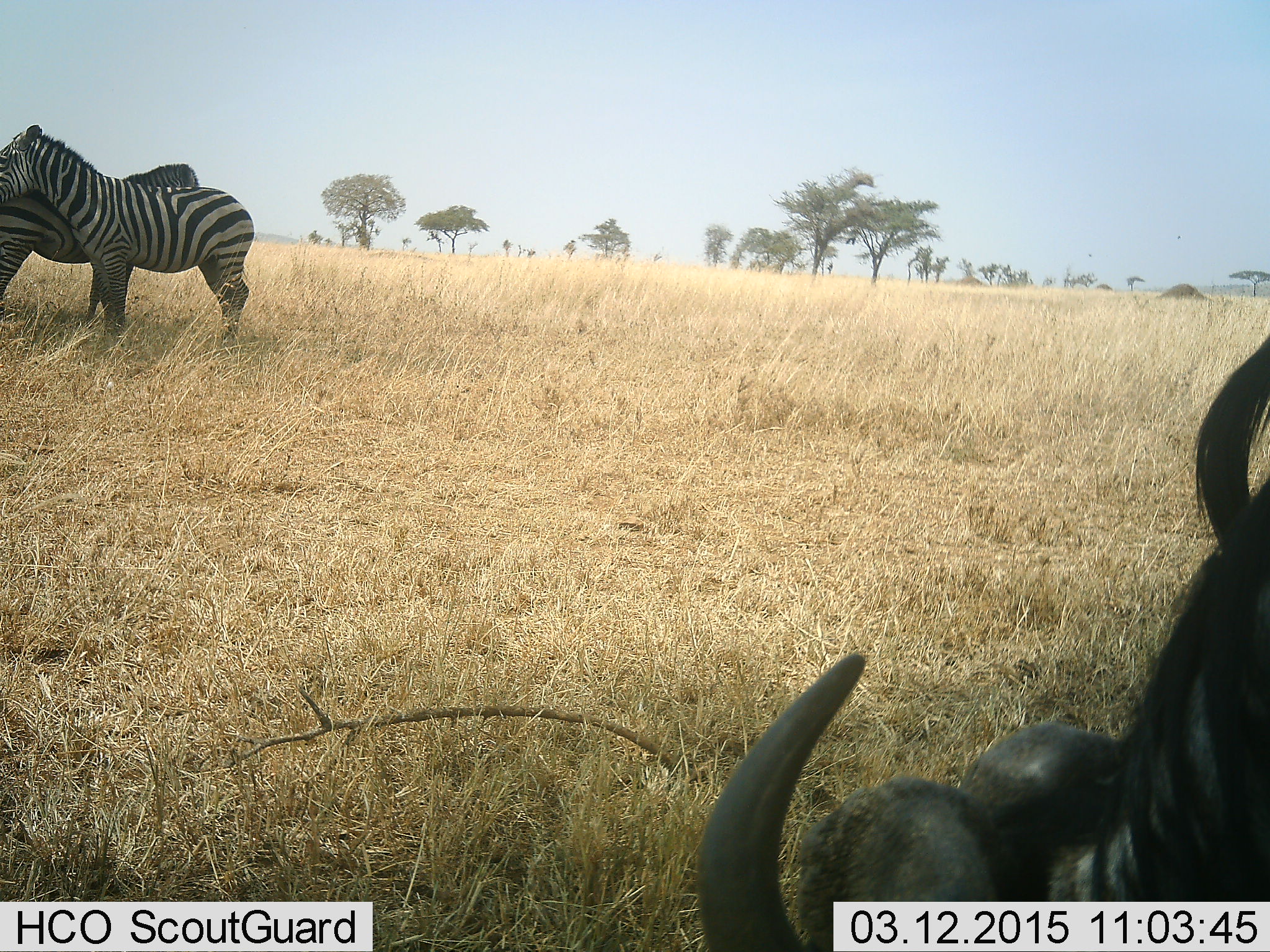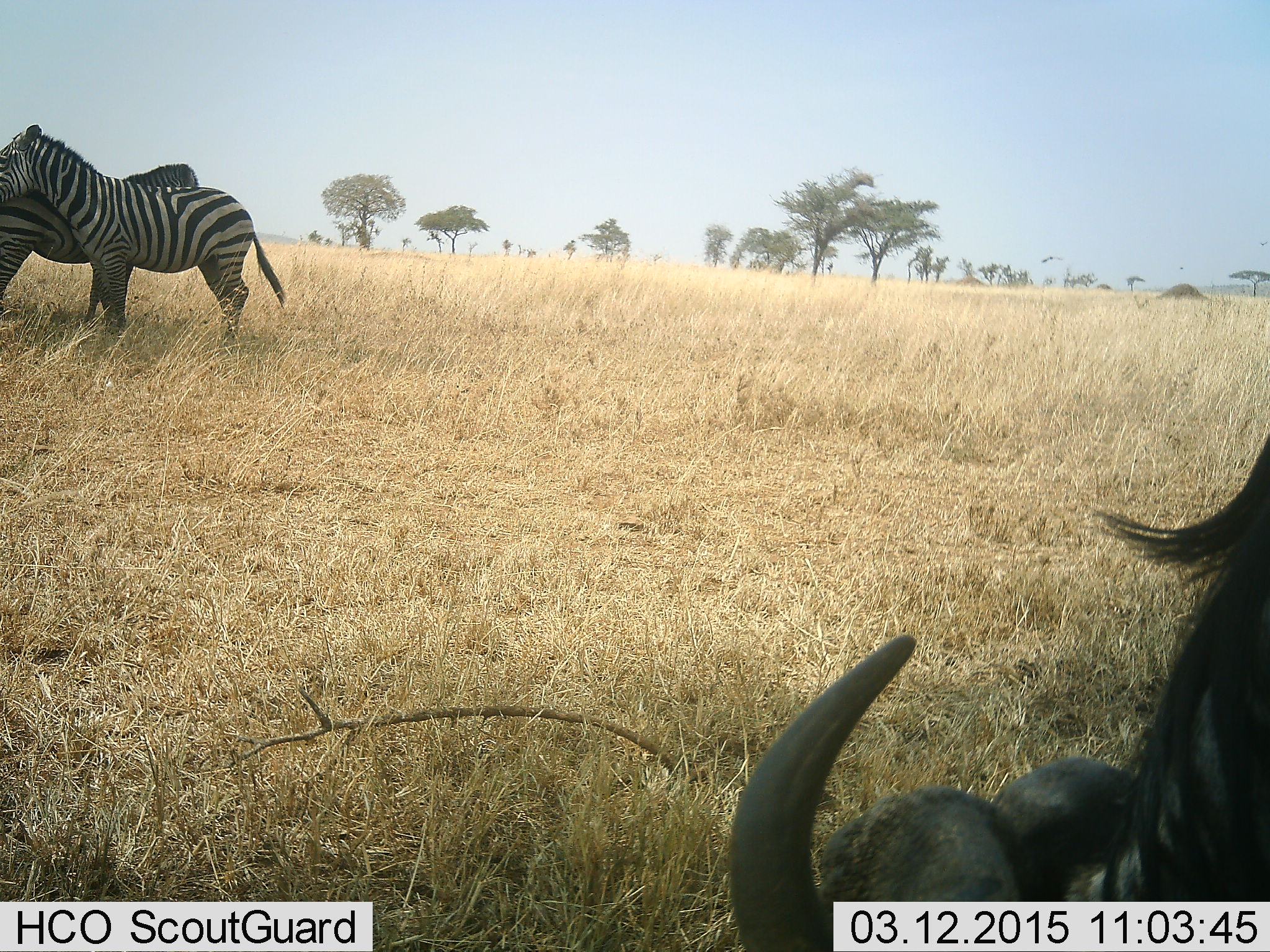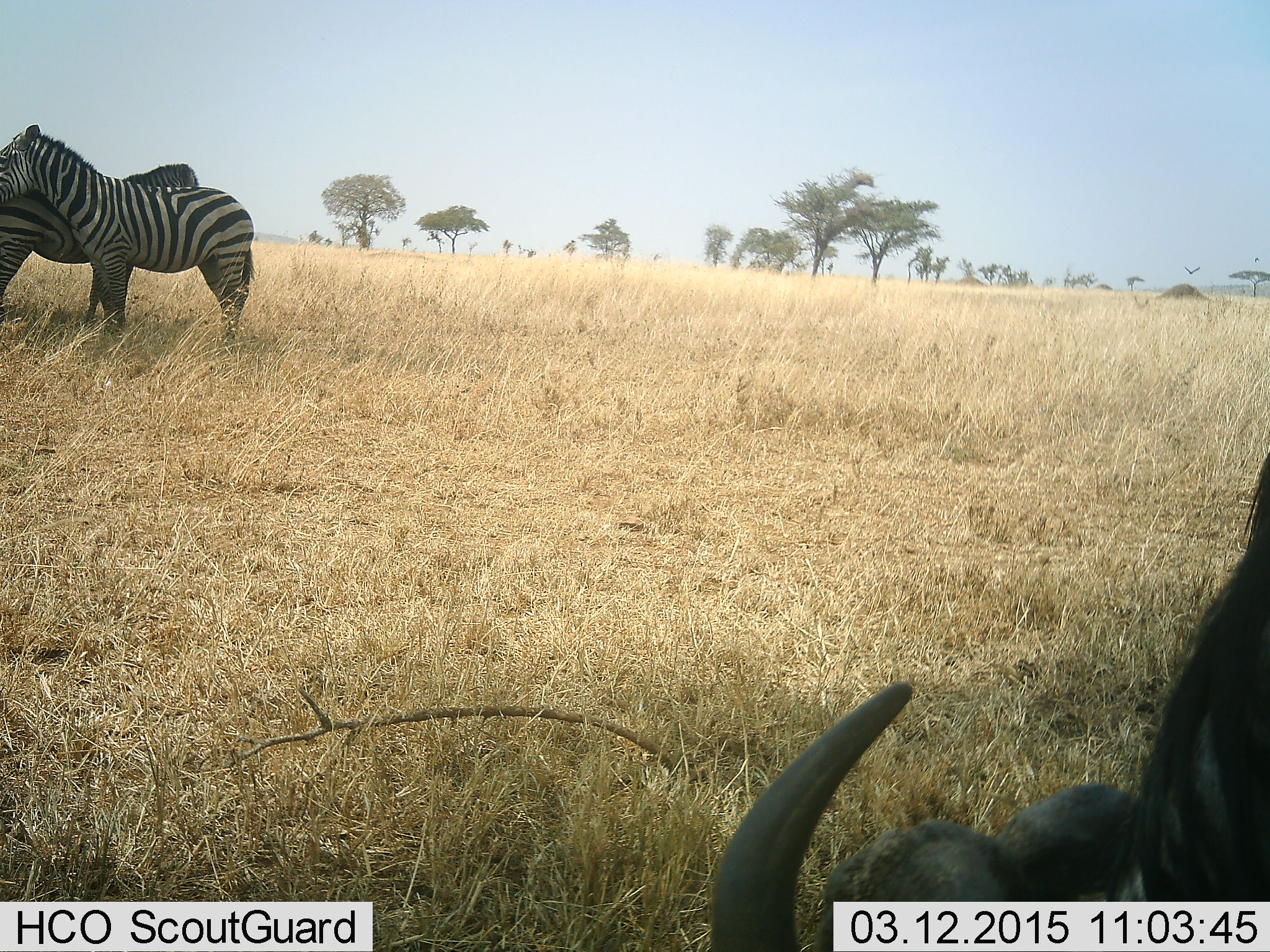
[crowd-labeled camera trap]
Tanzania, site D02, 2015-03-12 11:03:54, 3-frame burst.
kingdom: Animalia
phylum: Chordata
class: Mammalia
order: Artiodactyla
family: Bovidae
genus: Connochaetes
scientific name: Connochaetes taurinus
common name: blue wildebeest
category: wildebeest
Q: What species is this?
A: Wildebeest (blue wildebeest) (Connochaetes taurinus).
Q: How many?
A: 1.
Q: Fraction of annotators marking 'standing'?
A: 25%.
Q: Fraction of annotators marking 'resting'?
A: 33%.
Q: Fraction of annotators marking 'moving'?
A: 0%.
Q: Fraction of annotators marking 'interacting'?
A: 0%.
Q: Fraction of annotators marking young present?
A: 0%.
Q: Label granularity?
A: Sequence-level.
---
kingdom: Animalia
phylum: Chordata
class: Mammalia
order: Perissodactyla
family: Equidae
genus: Equus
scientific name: Equus quagga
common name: plains zebra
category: zebra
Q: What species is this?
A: Zebra (plains zebra) (Equus quagga).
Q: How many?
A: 2.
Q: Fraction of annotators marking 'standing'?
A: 75%.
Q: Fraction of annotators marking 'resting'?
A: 0%.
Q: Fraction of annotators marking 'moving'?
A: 0%.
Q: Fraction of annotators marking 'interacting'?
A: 50%.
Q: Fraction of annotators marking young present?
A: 0%.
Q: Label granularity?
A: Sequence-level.